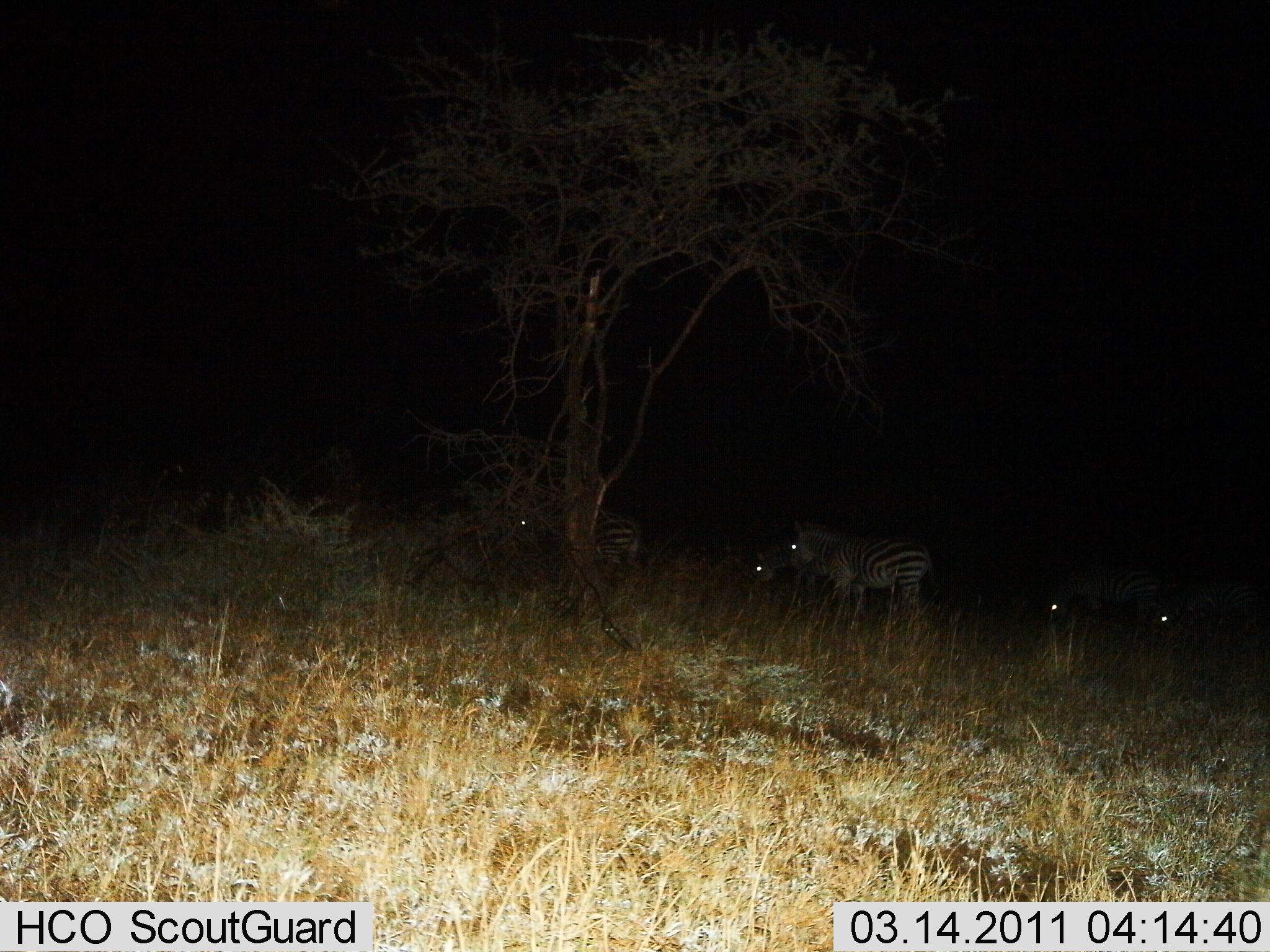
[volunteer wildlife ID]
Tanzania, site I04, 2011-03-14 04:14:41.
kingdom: Animalia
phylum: Chordata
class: Mammalia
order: Perissodactyla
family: Equidae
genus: Equus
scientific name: Equus quagga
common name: plains zebra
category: zebra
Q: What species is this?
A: Zebra (plains zebra) (Equus quagga).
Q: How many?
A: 5.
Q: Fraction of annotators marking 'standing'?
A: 73%.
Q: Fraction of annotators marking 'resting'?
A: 9%.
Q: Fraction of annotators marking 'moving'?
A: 27%.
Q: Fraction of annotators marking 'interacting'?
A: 0%.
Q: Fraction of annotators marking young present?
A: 0%.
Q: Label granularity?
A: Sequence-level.